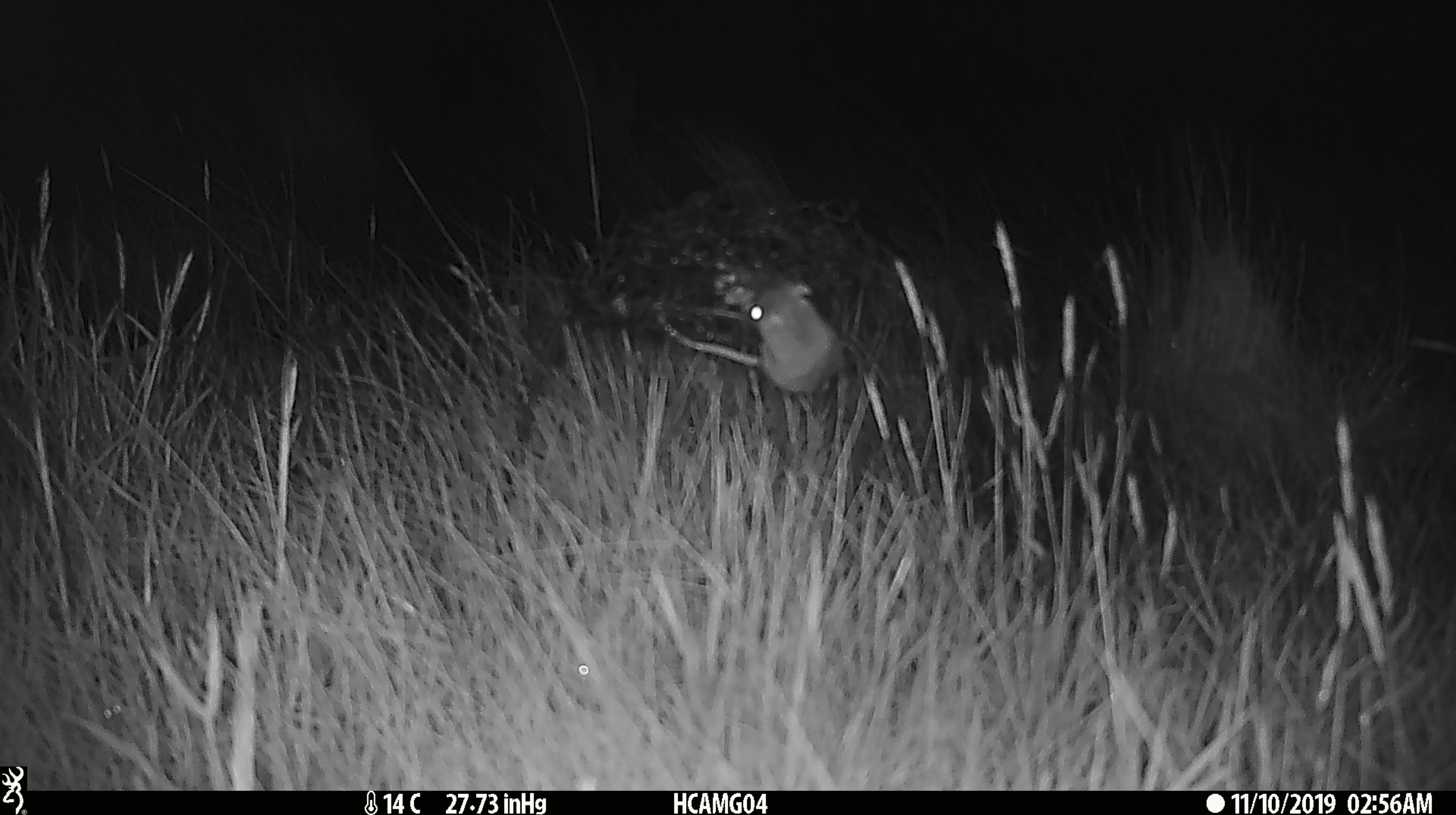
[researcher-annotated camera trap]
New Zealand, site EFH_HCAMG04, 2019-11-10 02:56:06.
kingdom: Animalia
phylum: Chordata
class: Mammalia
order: Rodentia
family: Muridae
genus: Mus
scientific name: Mus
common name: mouse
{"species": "mouse (Mus)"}